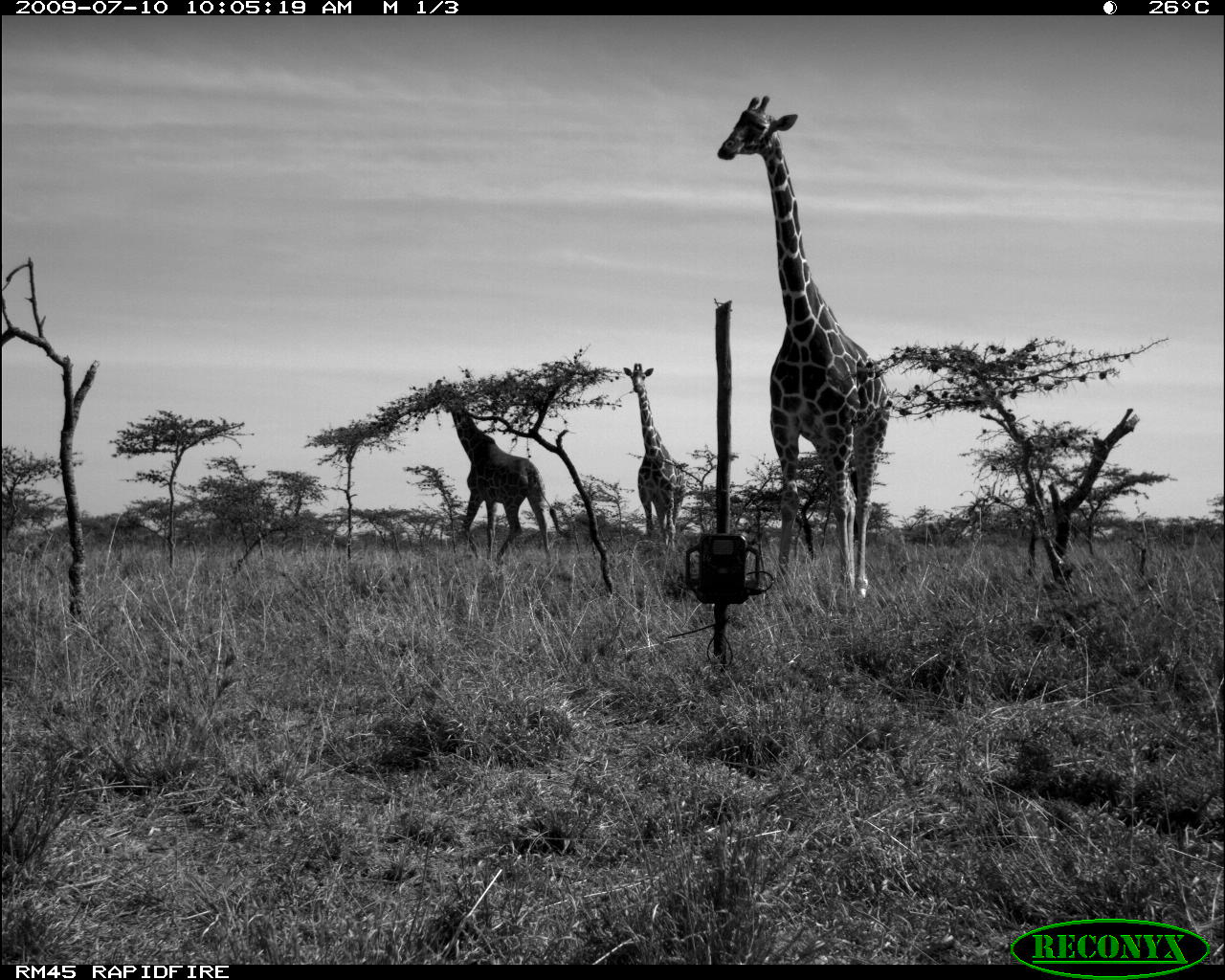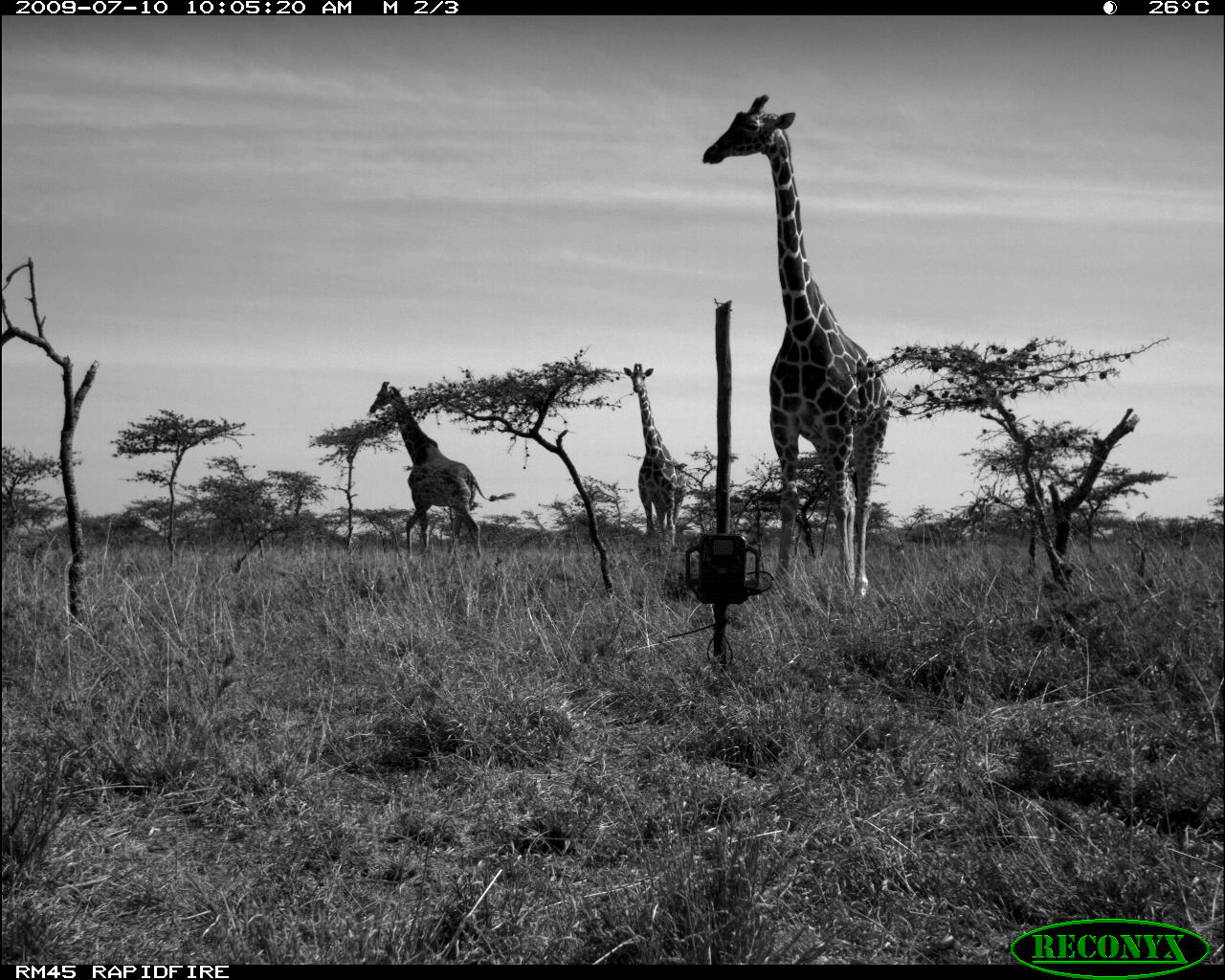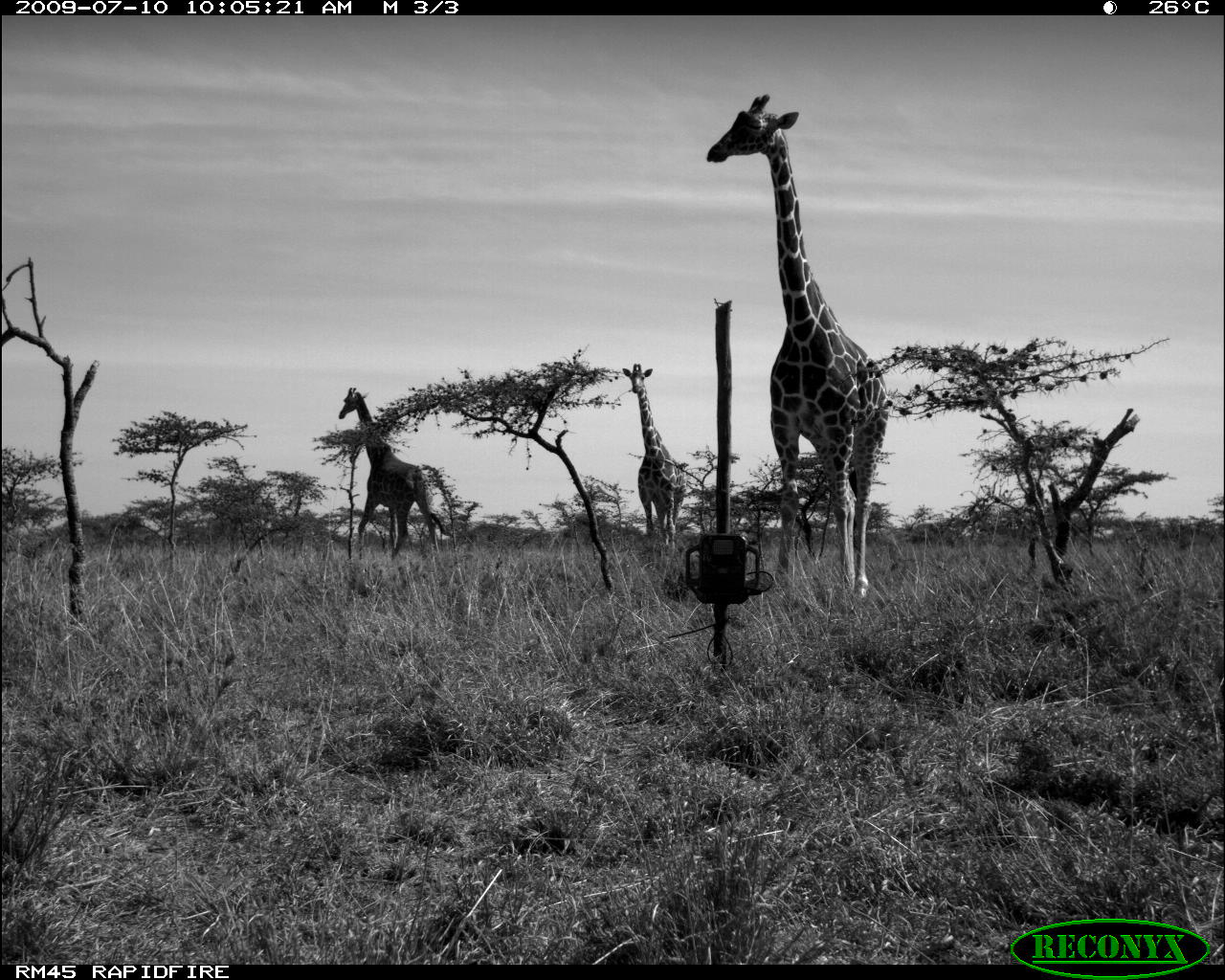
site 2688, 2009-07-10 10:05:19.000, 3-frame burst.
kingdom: Animalia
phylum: Chordata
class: Mammalia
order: Artiodactyla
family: Giraffidae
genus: Giraffa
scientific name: Giraffa camelopardalis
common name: giraffe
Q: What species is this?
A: Giraffa camelopardalis (giraffe).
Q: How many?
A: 3.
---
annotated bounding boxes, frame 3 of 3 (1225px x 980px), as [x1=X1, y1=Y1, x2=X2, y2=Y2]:
giraffa camelopardalis: [x1=704, y1=93, x2=891, y2=602]; [x1=337, y1=387, x2=453, y2=561]; [x1=622, y1=362, x2=687, y2=554]